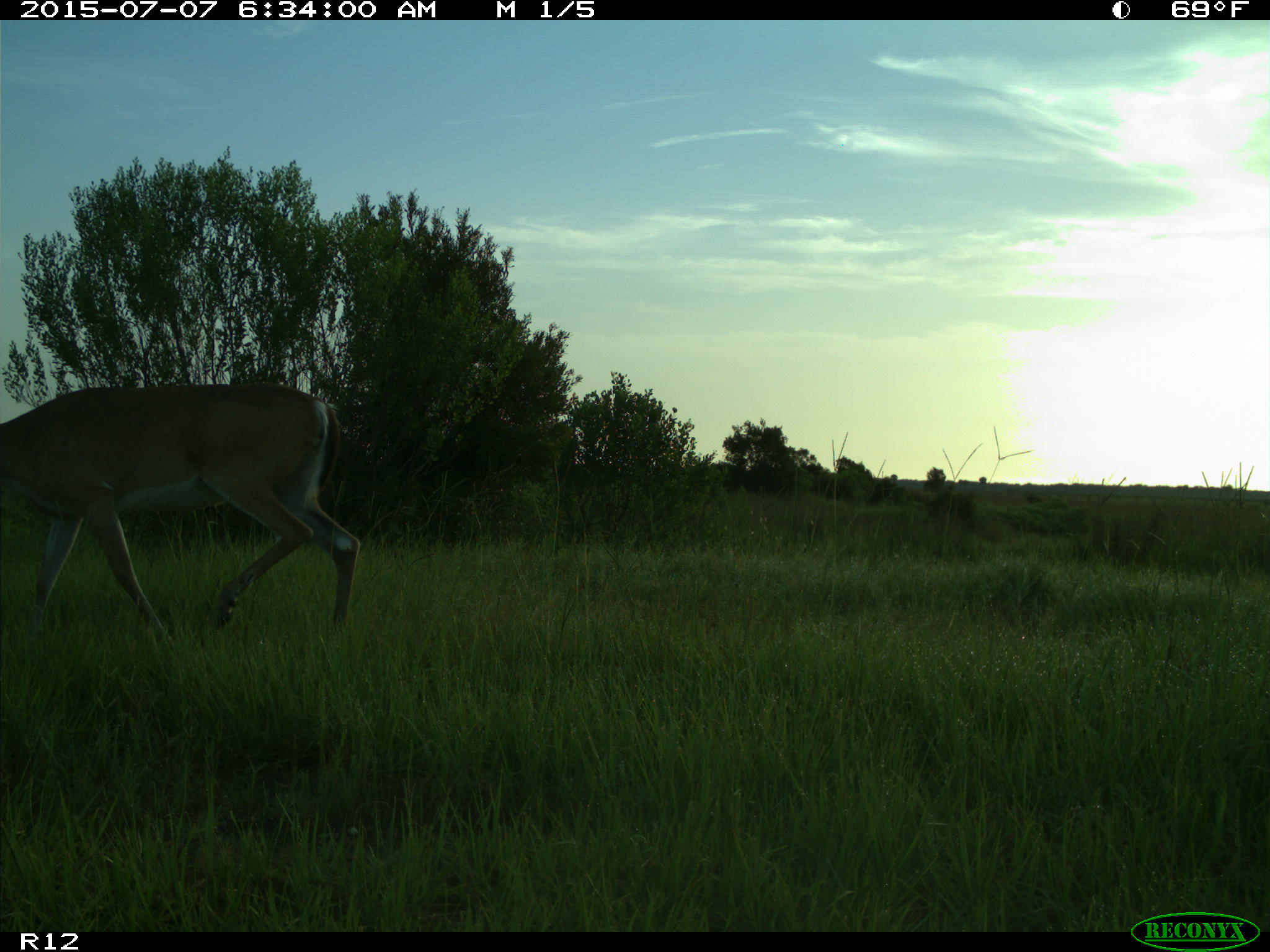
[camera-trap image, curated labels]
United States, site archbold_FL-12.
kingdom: Animalia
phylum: Chordata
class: Mammalia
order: Artiodactyla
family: Cervidae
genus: Odocoileus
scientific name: Odocoileus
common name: deer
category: unidentified deer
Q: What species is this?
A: Unidentified deer (deer) (Odocoileus).